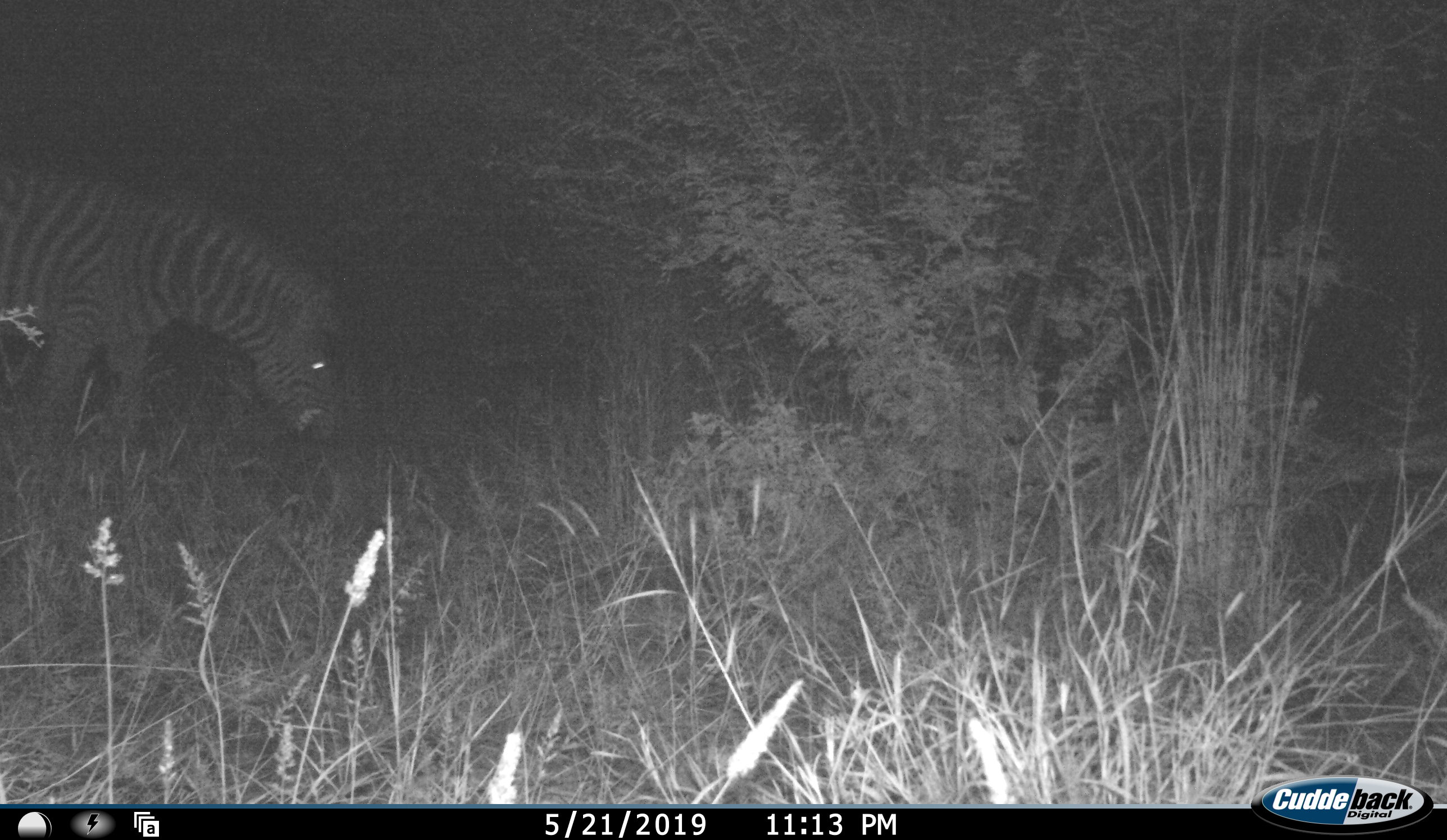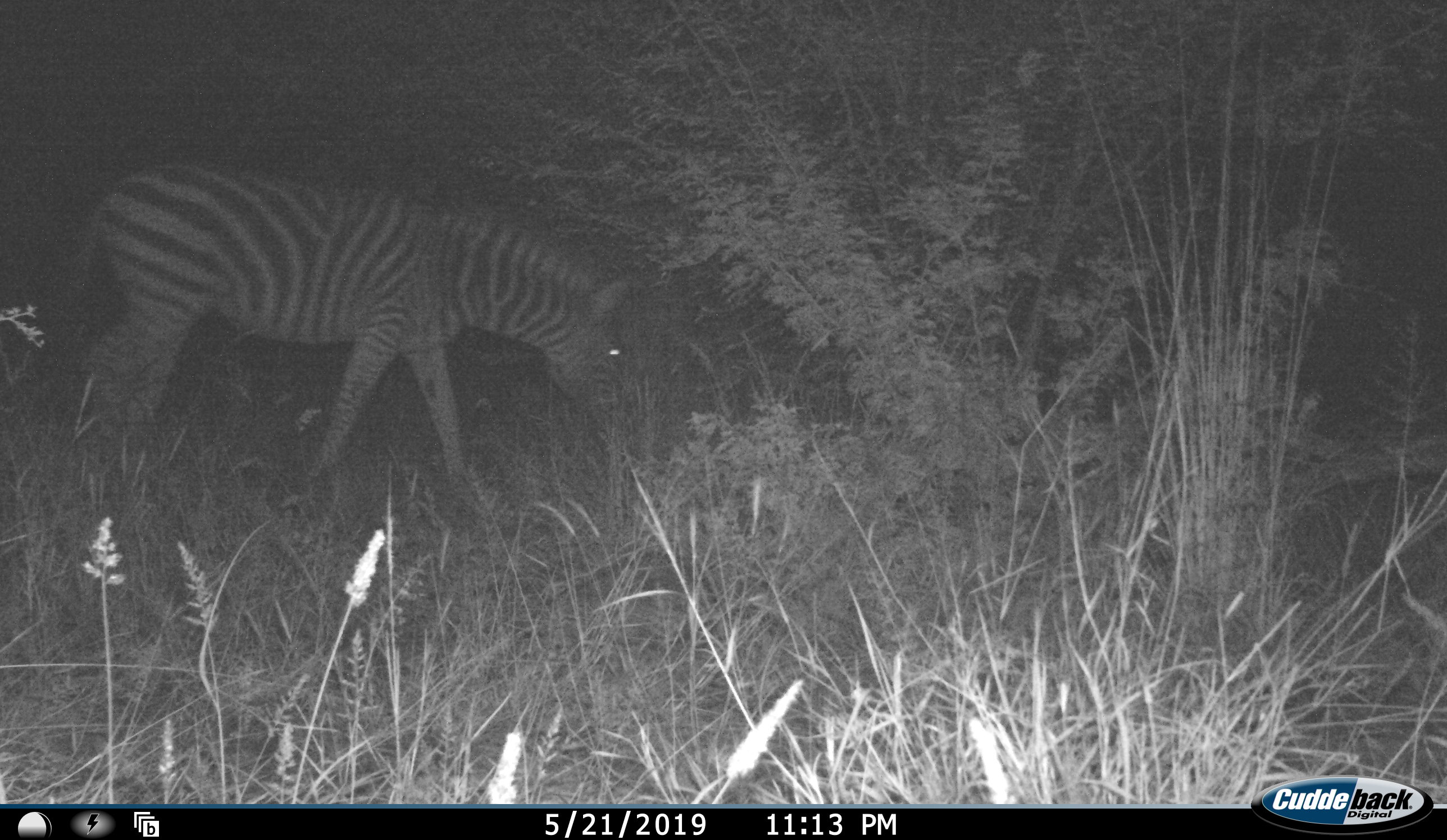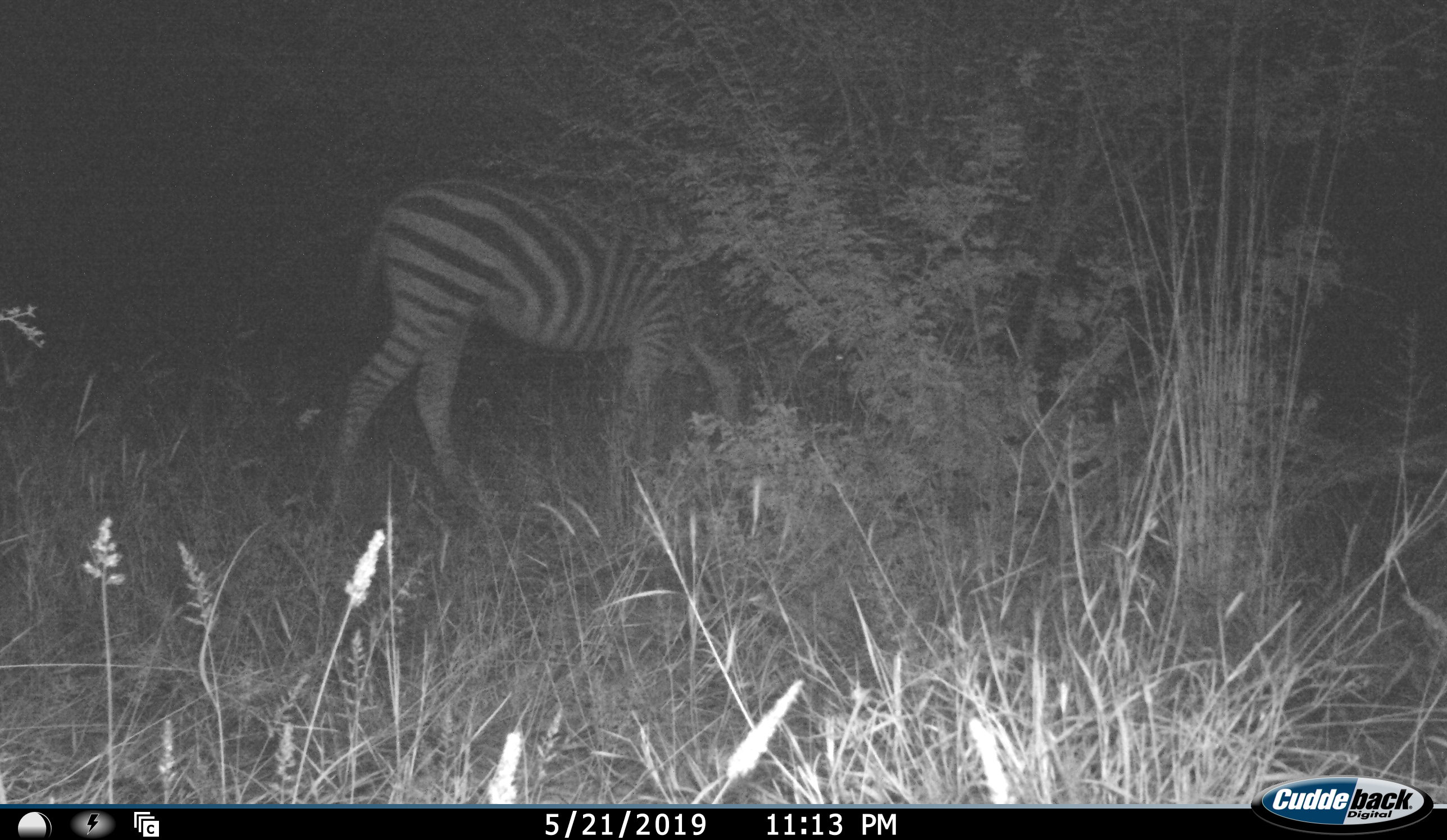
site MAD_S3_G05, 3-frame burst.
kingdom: Animalia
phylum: Chordata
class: Mammalia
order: Perissodactyla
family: Equidae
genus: Equus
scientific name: Equus quagga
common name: plains zebra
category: zebraplains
Zebraplains (plains zebra) (Equus quagga), count 1. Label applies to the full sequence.